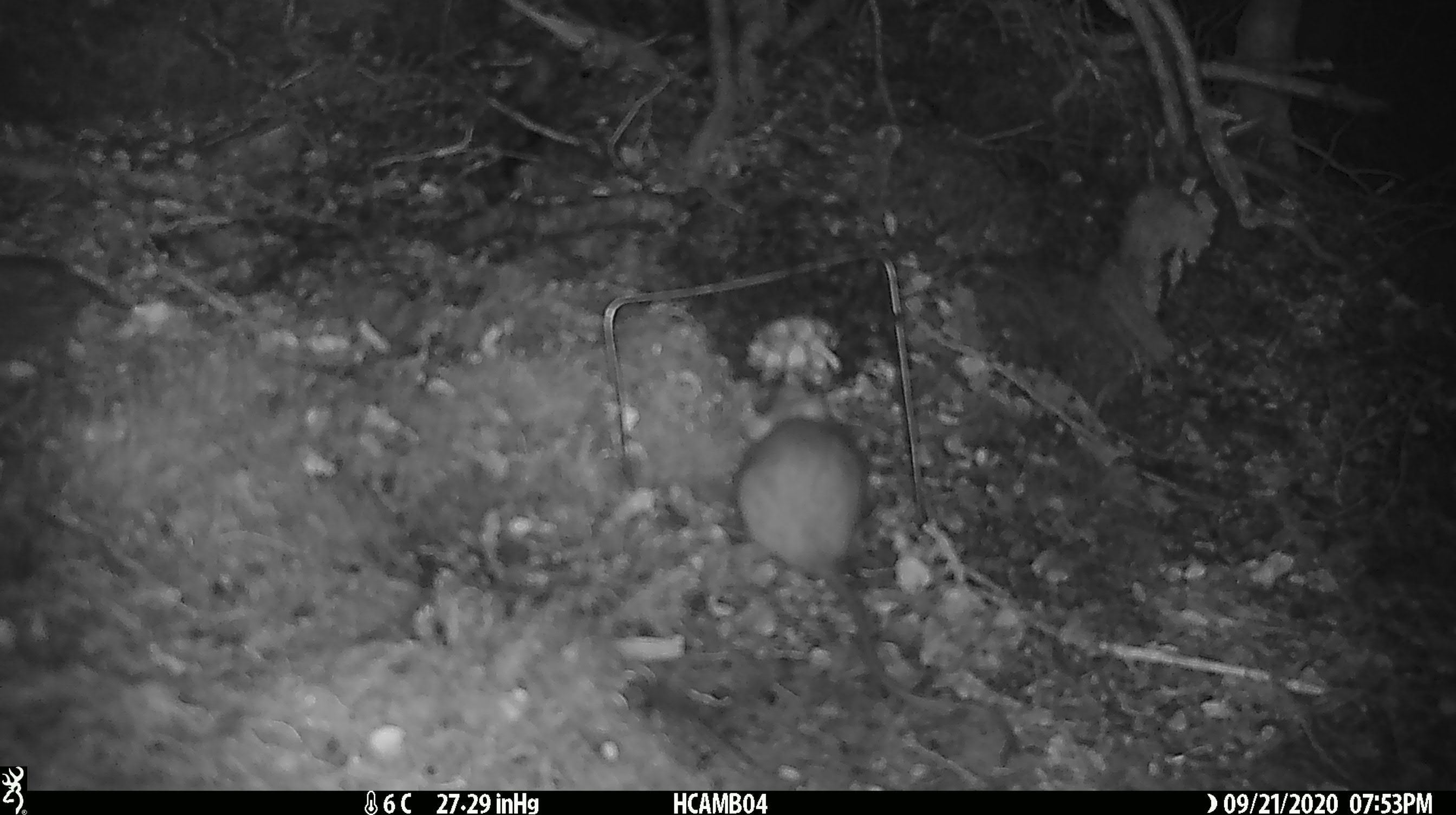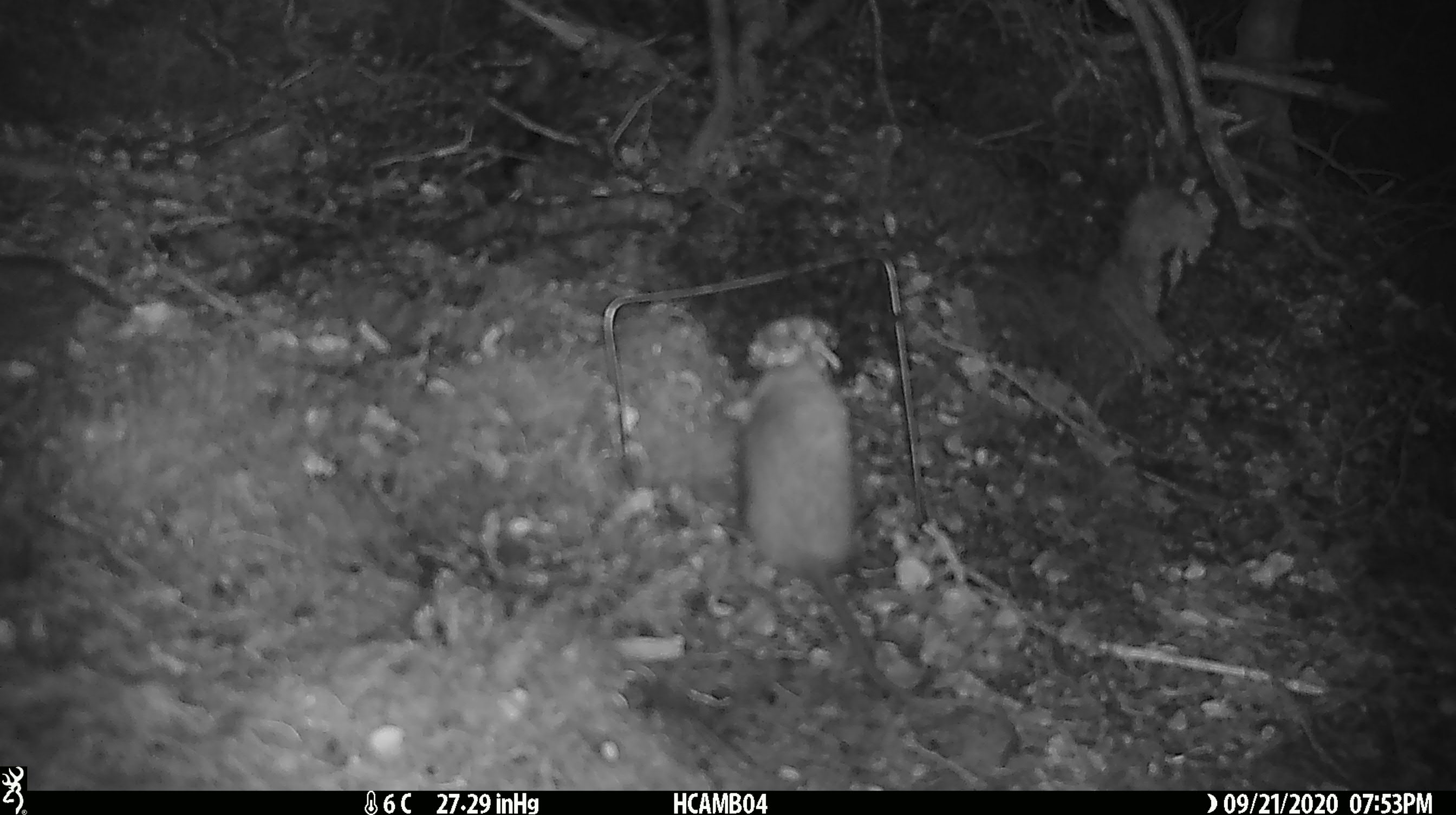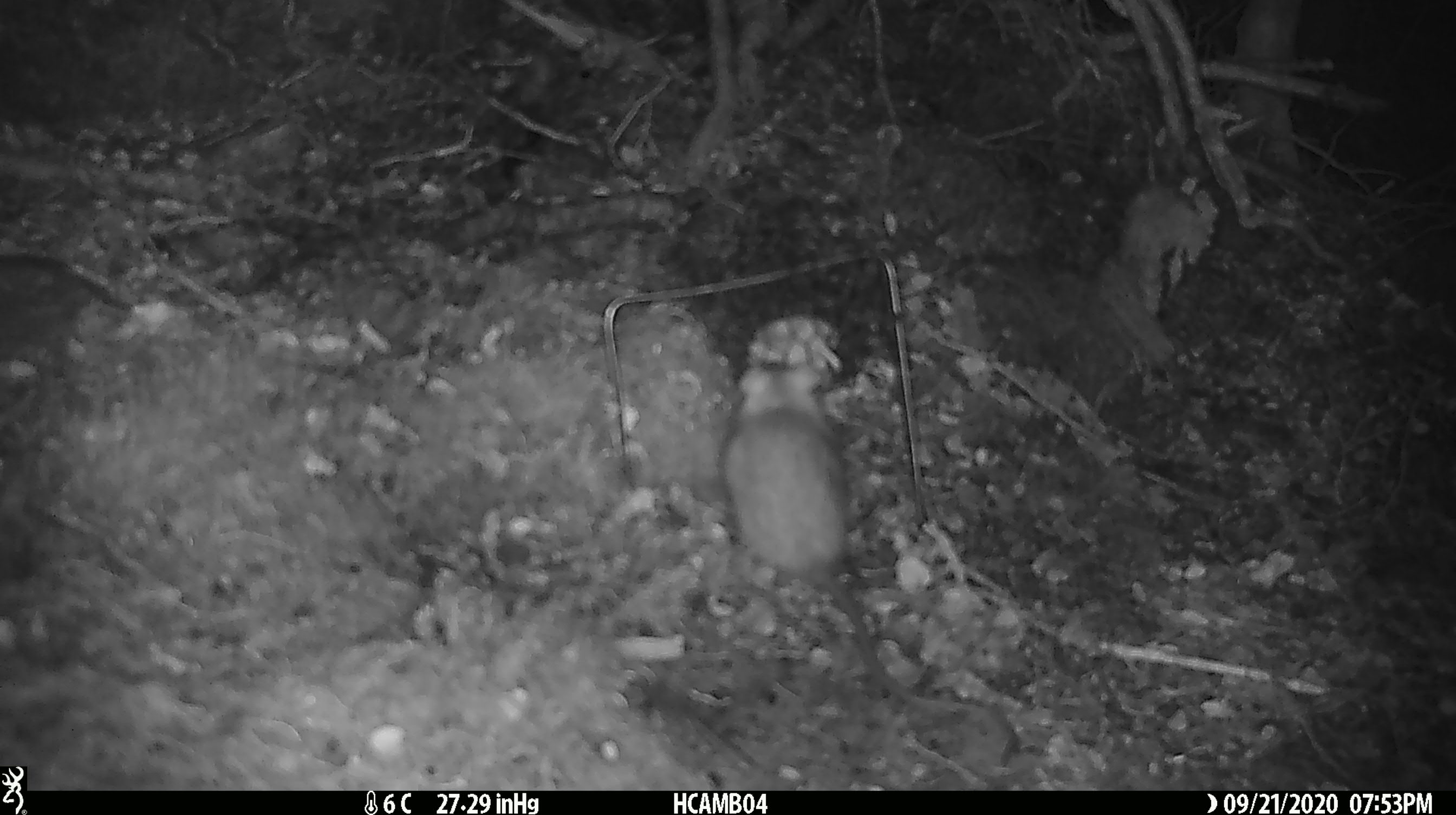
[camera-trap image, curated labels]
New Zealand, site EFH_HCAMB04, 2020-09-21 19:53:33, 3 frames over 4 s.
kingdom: Animalia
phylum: Chordata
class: Mammalia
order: Rodentia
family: Muridae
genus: Rattus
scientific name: Rattus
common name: rat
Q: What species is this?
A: Rat (Rattus).